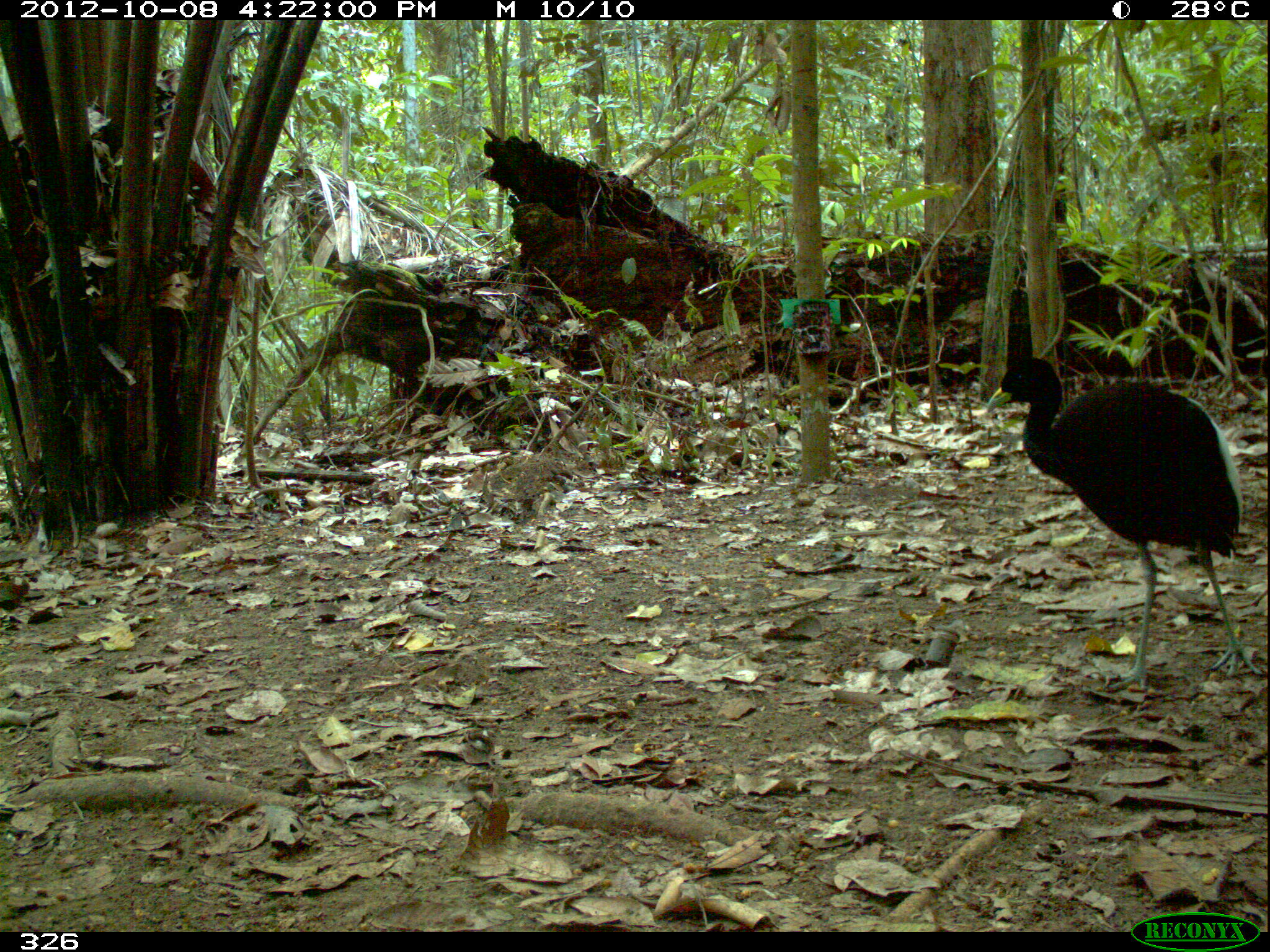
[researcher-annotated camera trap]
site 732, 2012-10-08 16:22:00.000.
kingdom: Animalia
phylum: Chordata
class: Aves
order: Gruiformes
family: Psophiidae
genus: Psophia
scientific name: Psophia leucoptera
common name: pale-winged trumpeter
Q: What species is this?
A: Psophia leucoptera (pale-winged trumpeter).